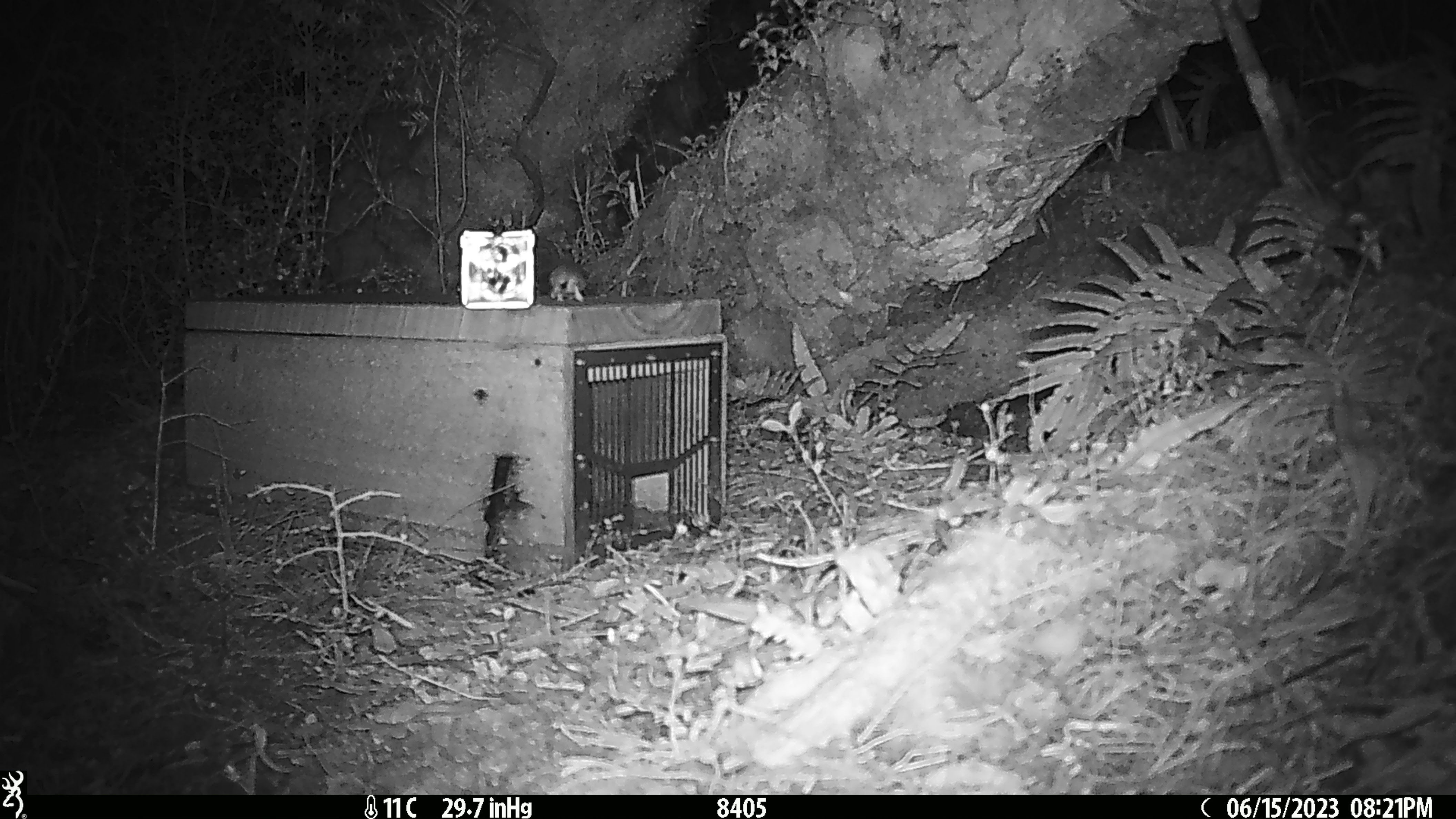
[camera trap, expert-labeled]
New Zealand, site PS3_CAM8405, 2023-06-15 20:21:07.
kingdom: Animalia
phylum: Chordata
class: Mammalia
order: Rodentia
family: Muridae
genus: Mus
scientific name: Mus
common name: mouse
Mouse (Mus).